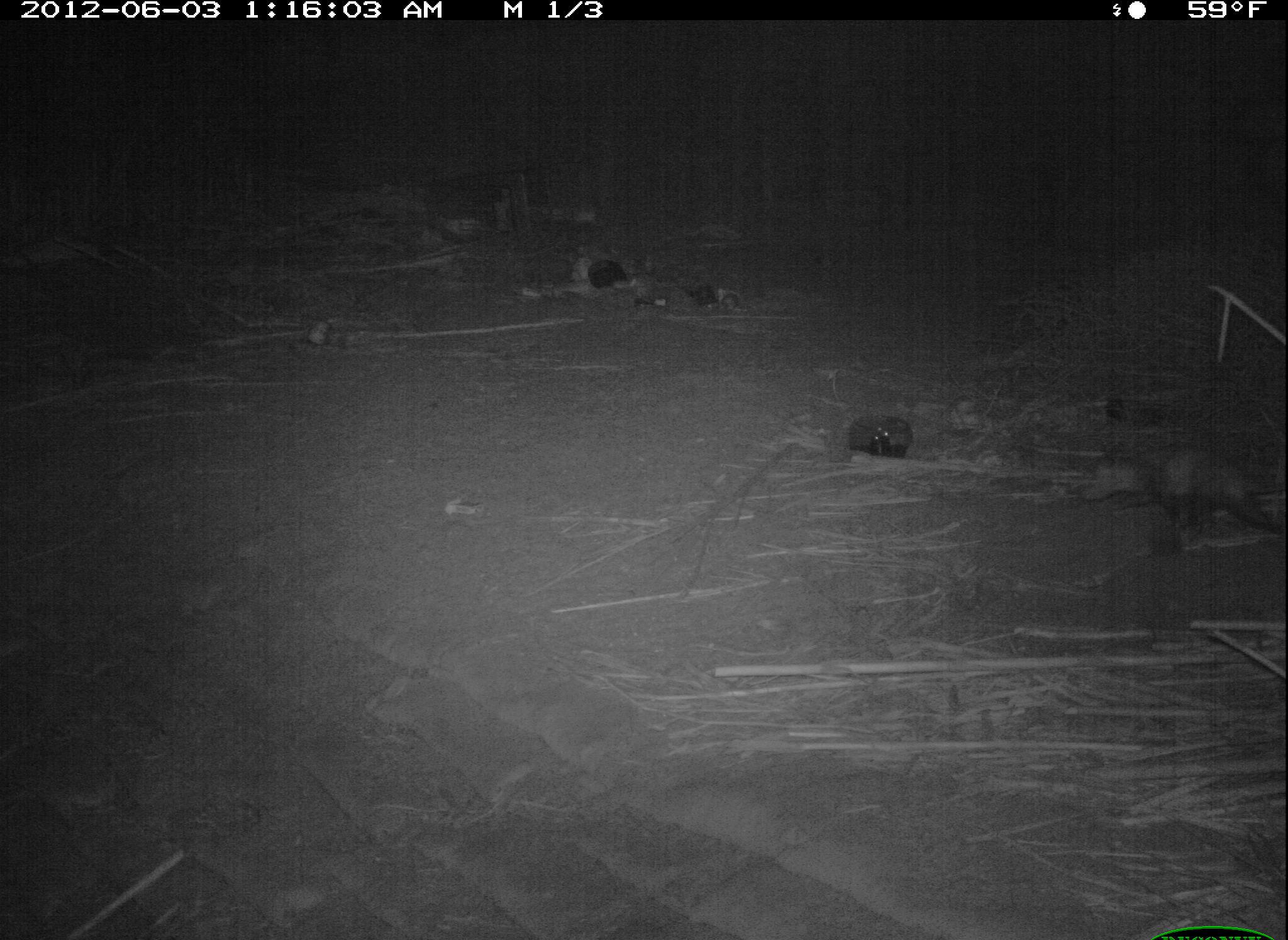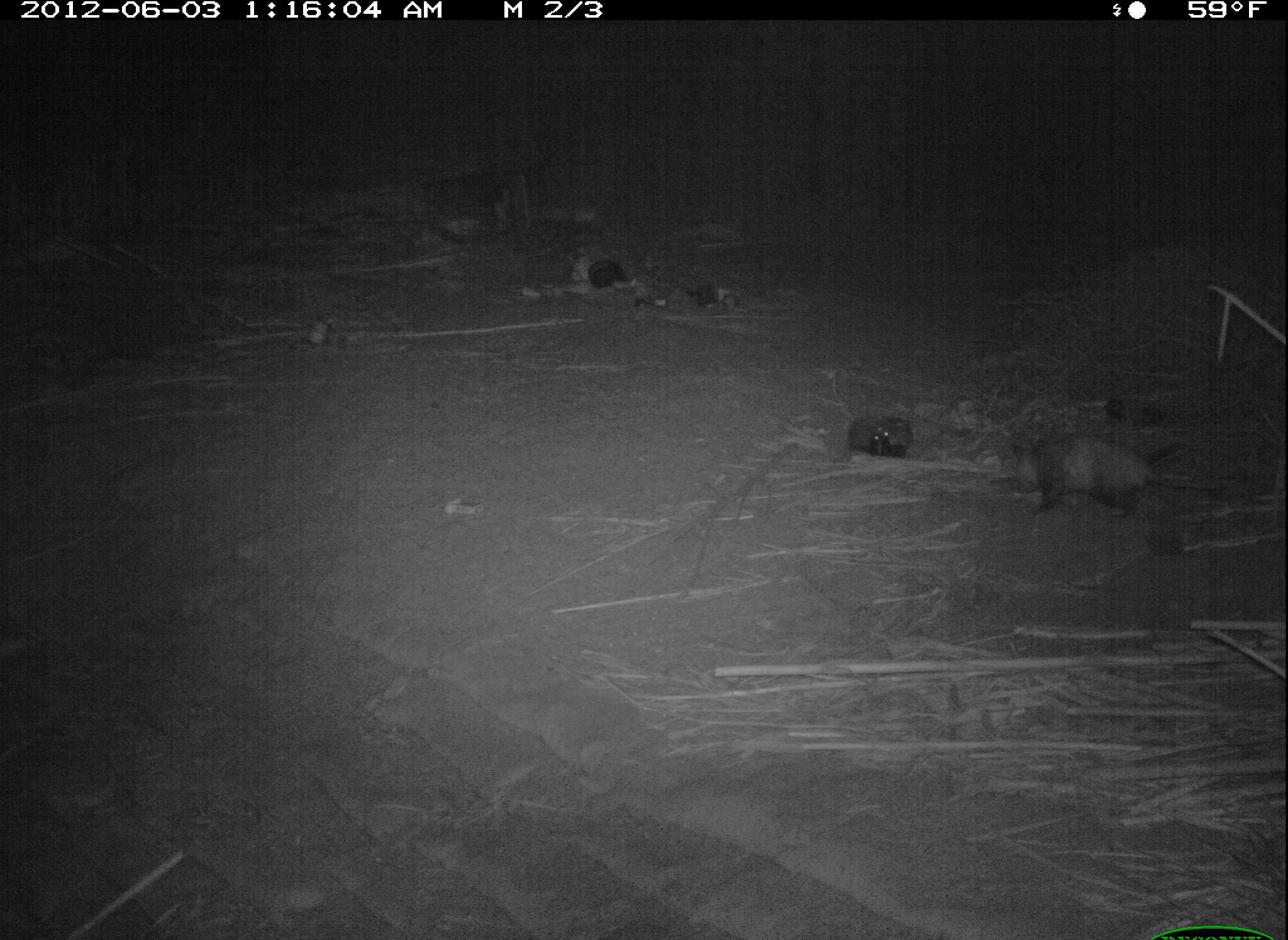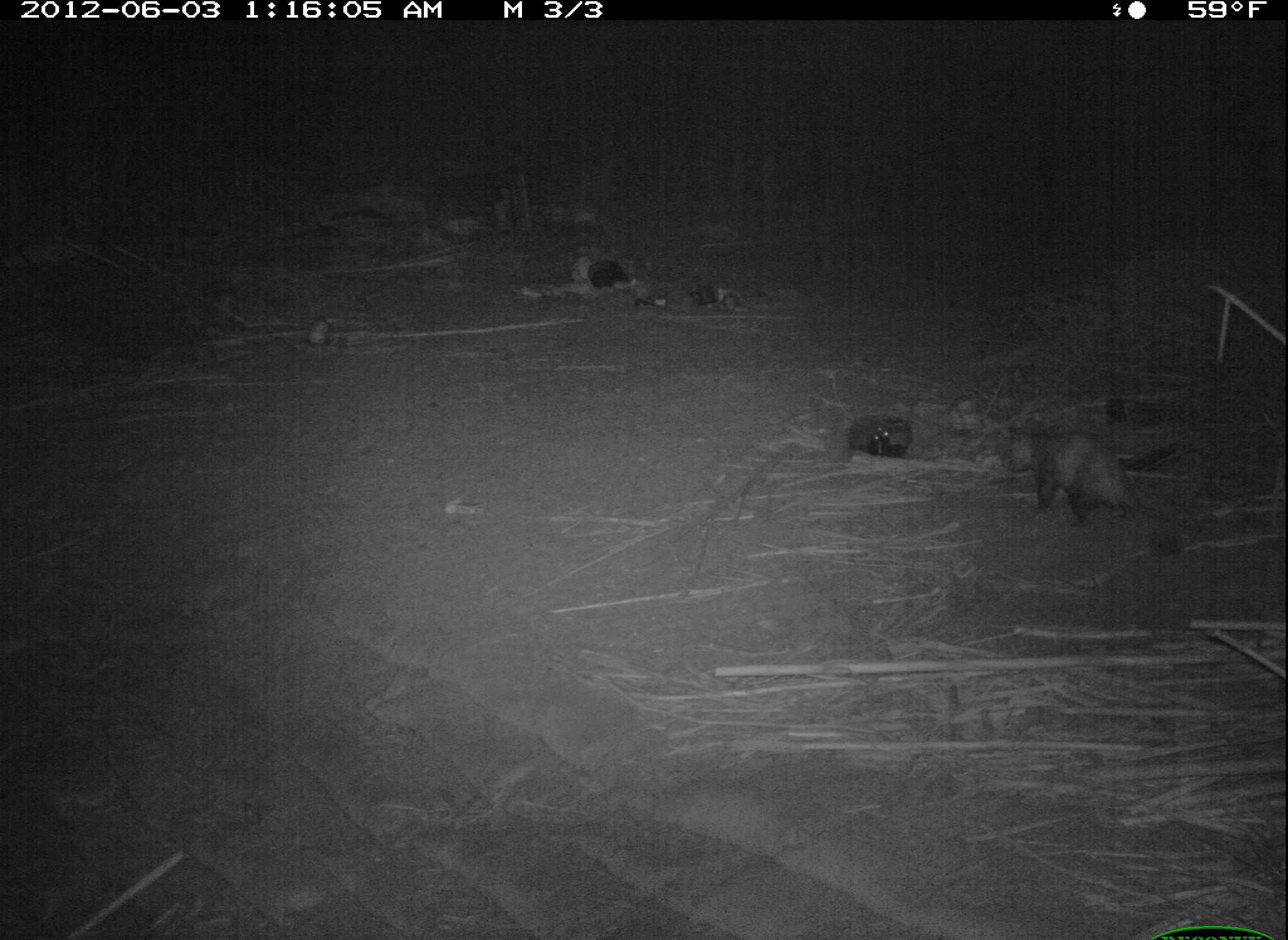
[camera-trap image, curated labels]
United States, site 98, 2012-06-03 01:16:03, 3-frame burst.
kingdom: Animalia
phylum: Chordata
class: Mammalia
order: Didelphimorphia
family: Didelphidae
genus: Didelphis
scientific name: Didelphis virginiana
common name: virginia opossum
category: opossum